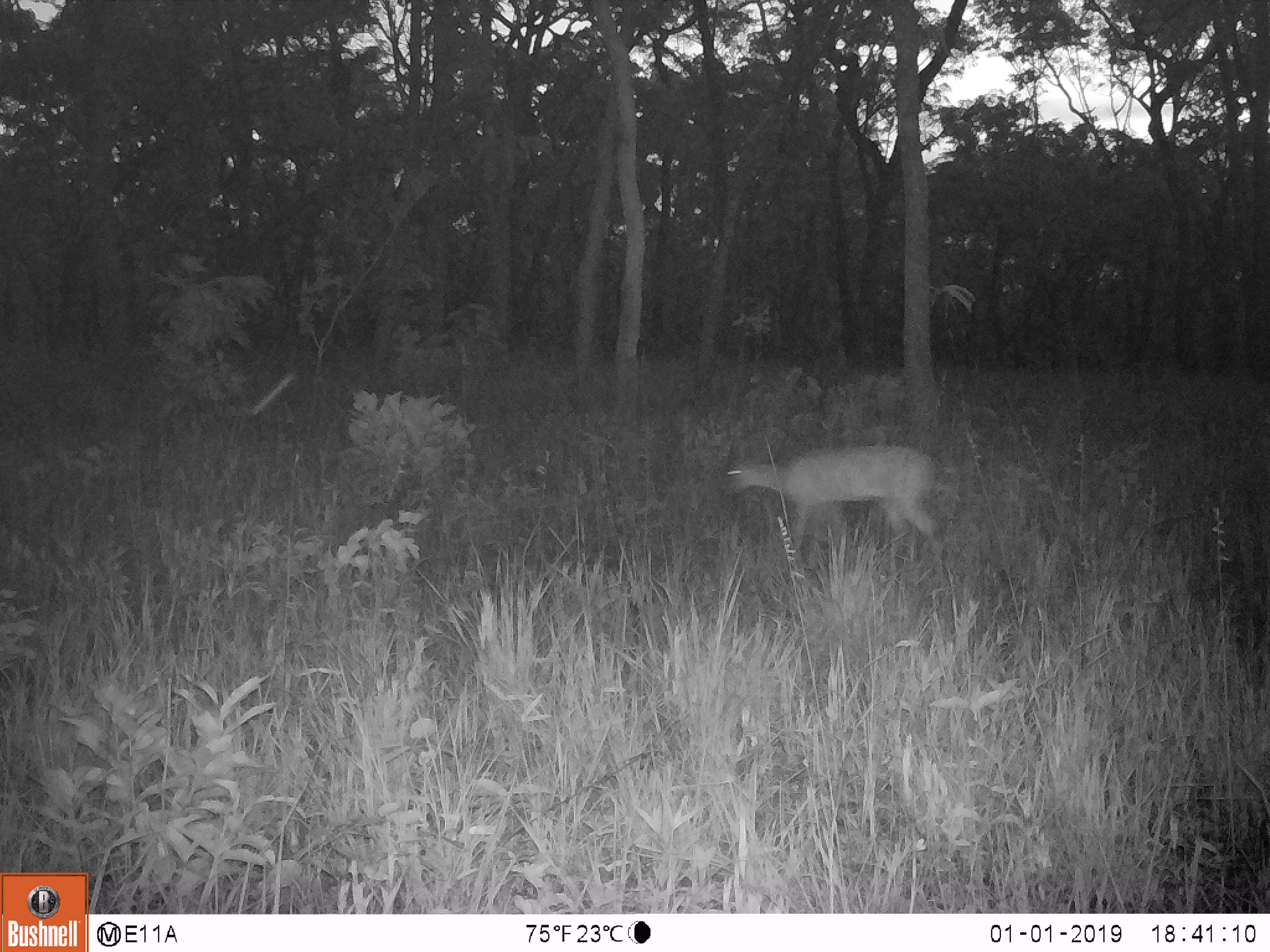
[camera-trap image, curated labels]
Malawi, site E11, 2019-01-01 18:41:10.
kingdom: Animalia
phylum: Chordata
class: Mammalia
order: Artiodactyla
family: Bovidae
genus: Redunca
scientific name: Redunca arundinum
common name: southern reedbuck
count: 1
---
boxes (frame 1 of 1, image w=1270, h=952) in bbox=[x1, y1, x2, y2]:
southern reedbuck: bbox=[712, 439, 949, 543]